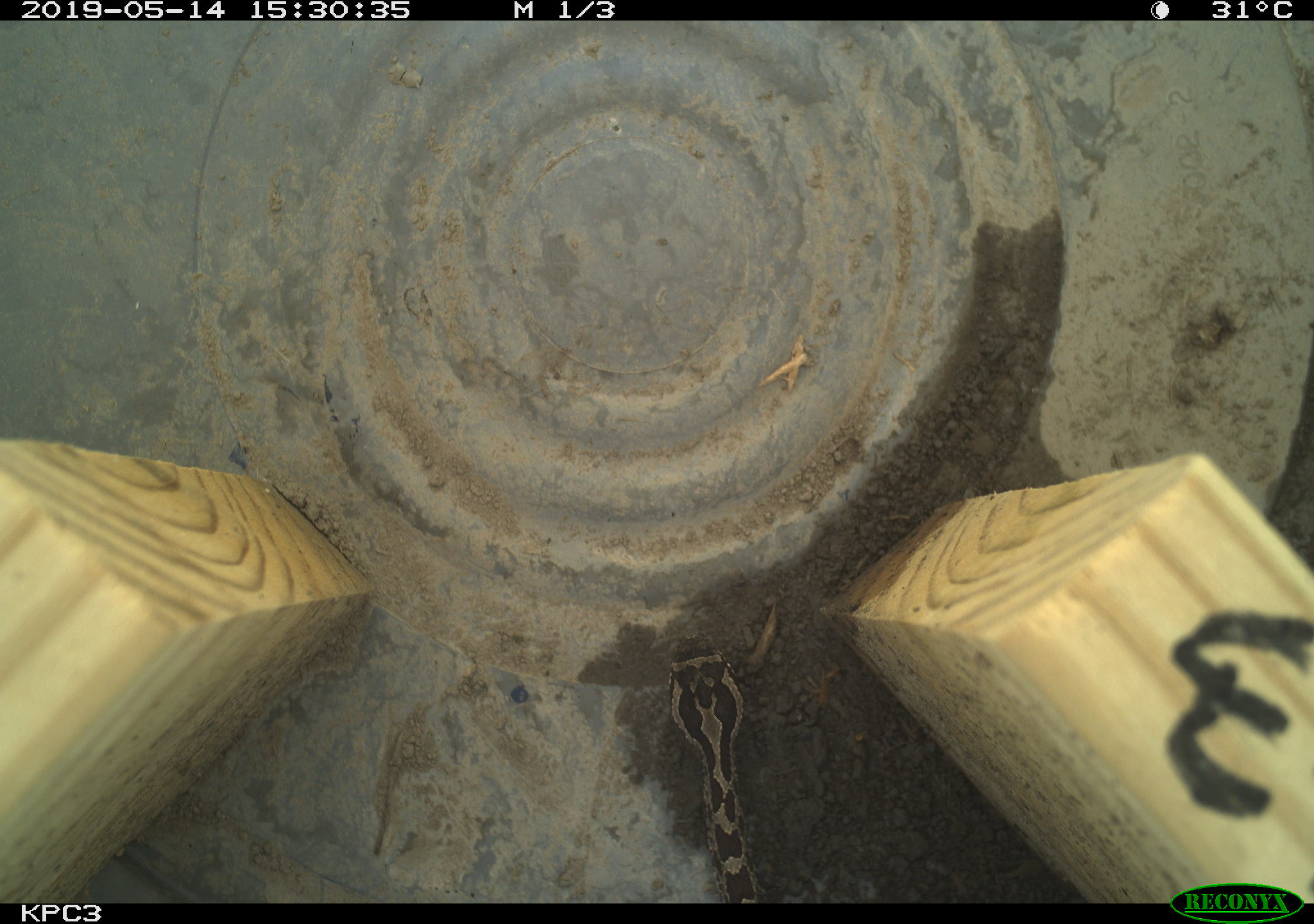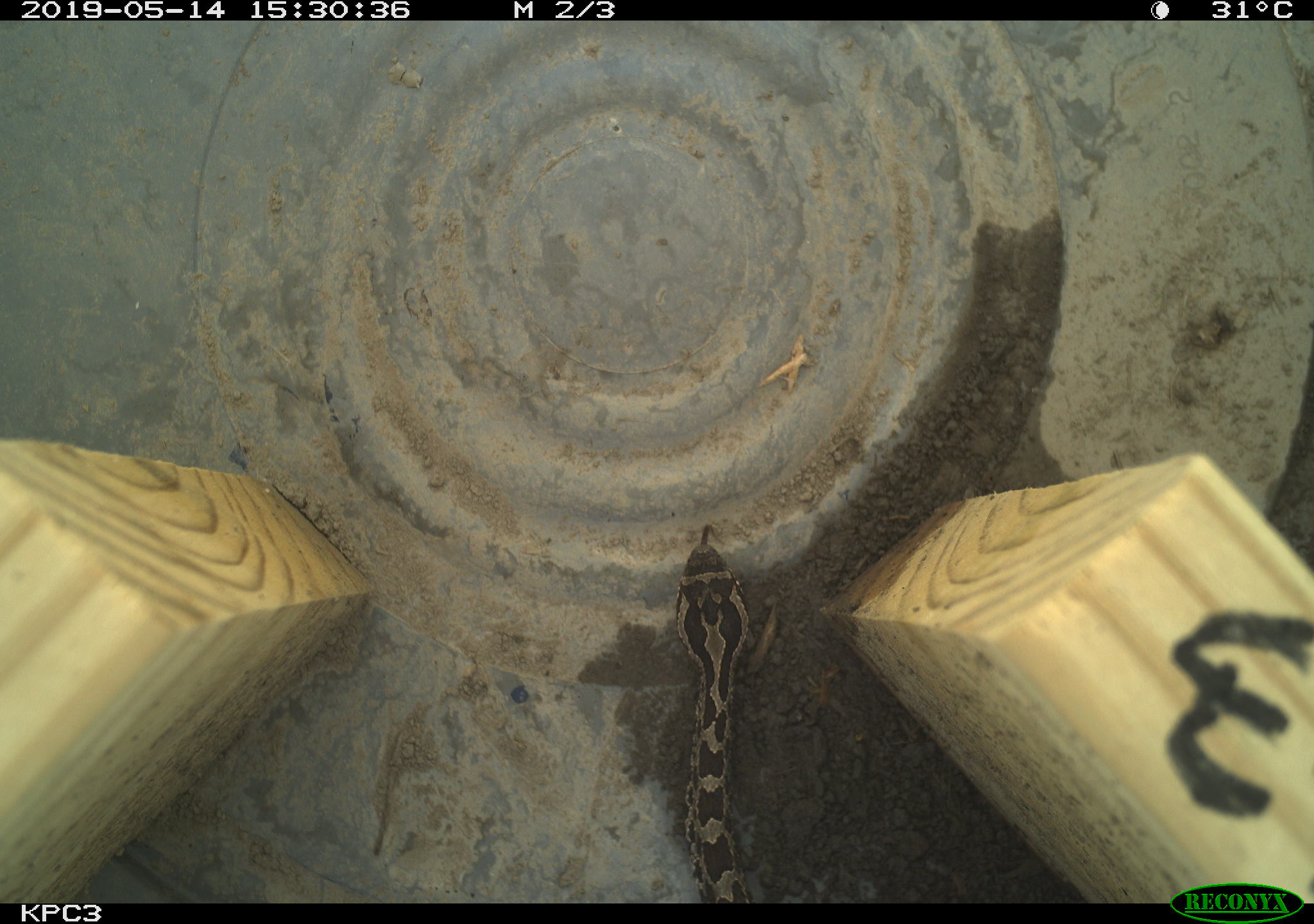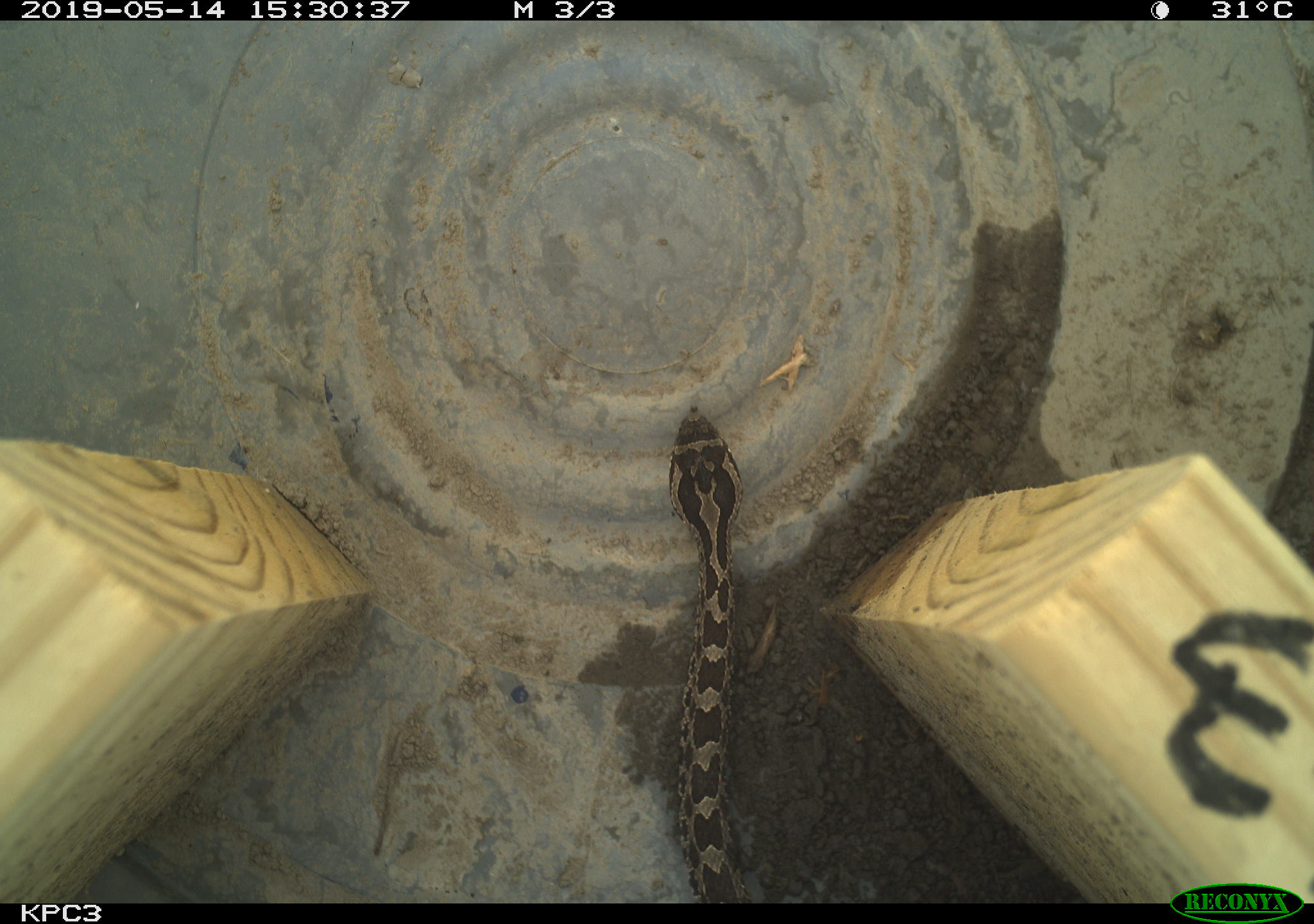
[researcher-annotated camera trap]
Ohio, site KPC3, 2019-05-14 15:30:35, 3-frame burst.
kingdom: Animalia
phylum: Chordata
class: Reptilia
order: Squamata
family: Viperidae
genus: Sistrurus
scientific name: Sistrurus catenatus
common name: eastern massasauga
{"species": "eastern massasauga (Sistrurus catenatus)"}